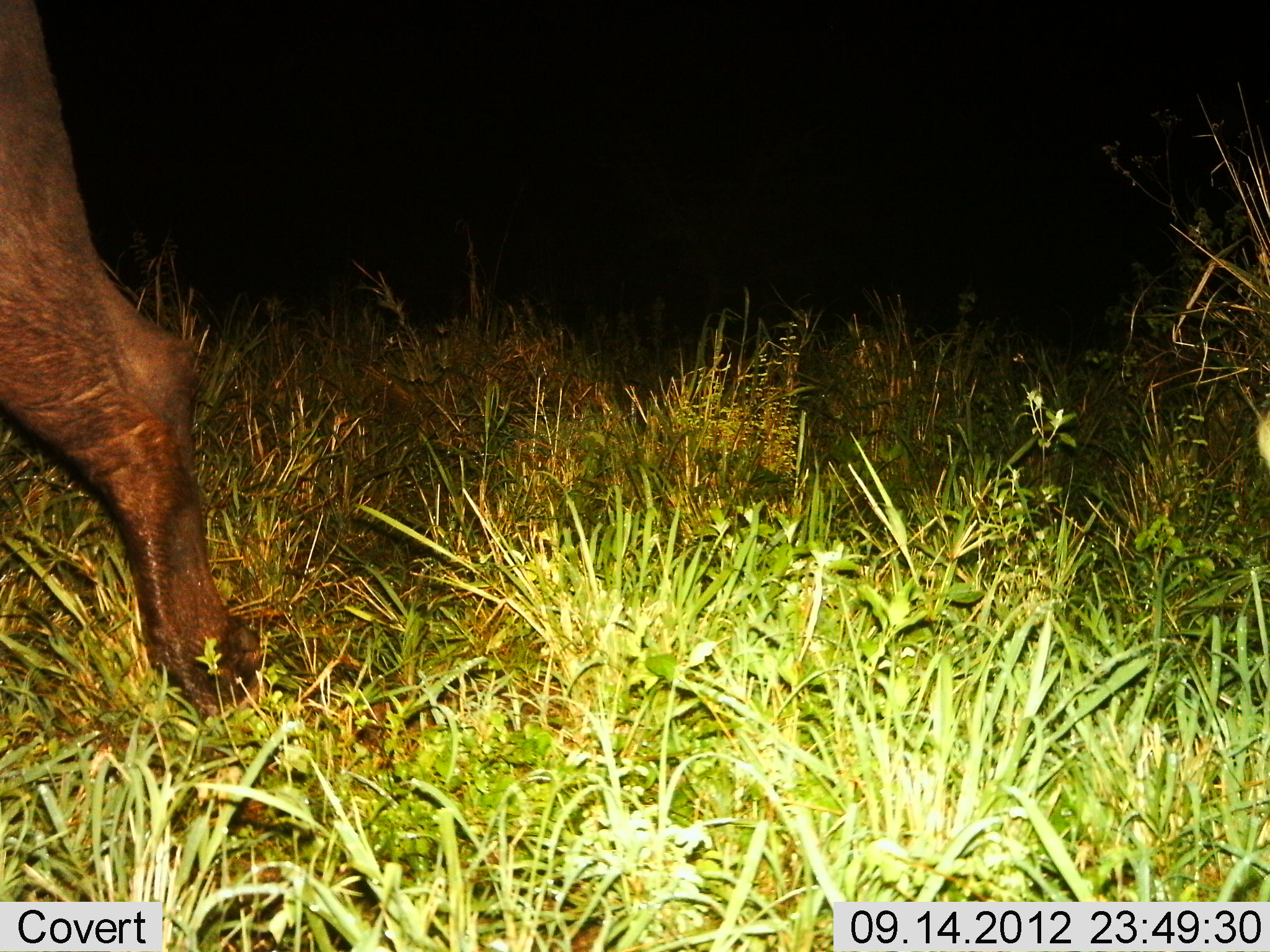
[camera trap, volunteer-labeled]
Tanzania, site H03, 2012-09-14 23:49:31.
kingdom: Animalia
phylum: Chordata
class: Mammalia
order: Artiodactyla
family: Bovidae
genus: Syncerus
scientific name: Syncerus caffer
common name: cape buffalo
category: buffalo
Buffalo (cape buffalo) (Syncerus caffer), count 1. Behavior (volunteer vote fractions): standing 20%, resting 0%, moving 80%, interacting 0%. Young present (vote fraction): 0%. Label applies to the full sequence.